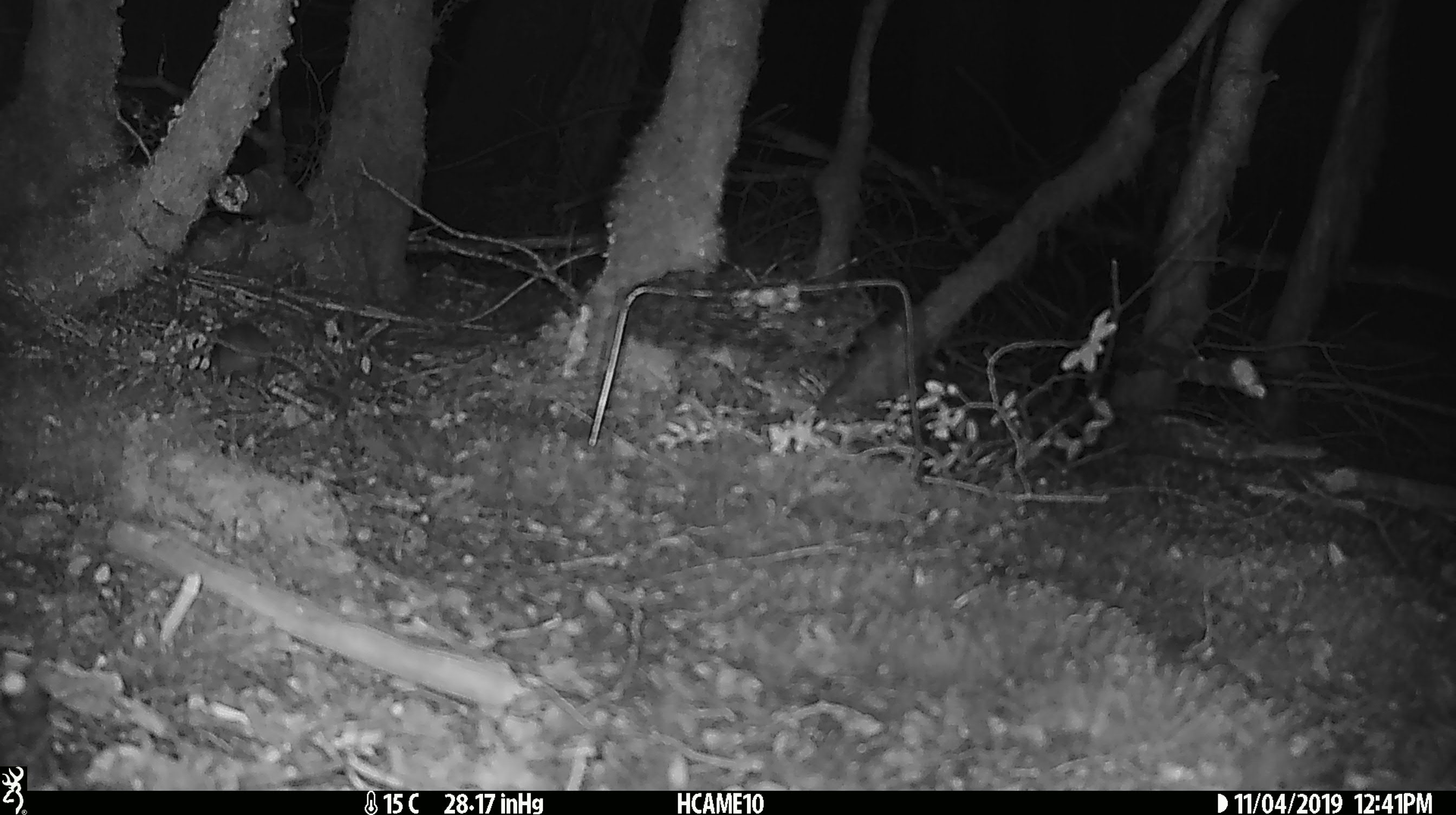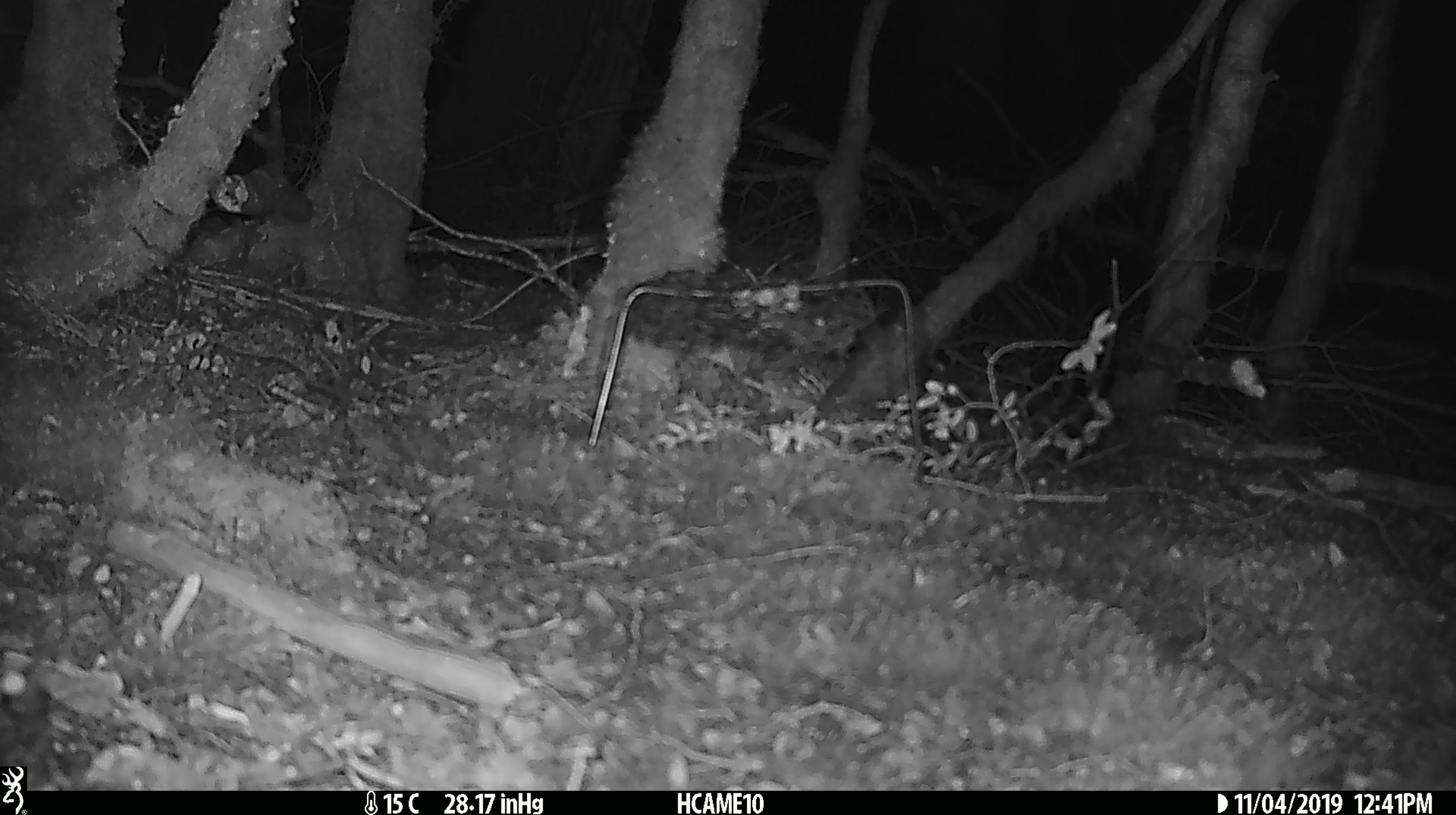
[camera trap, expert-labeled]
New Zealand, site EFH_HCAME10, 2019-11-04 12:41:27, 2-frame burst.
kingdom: Animalia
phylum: Chordata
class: Mammalia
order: Rodentia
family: Muridae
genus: Mus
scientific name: Mus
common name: mouse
Mouse (Mus).